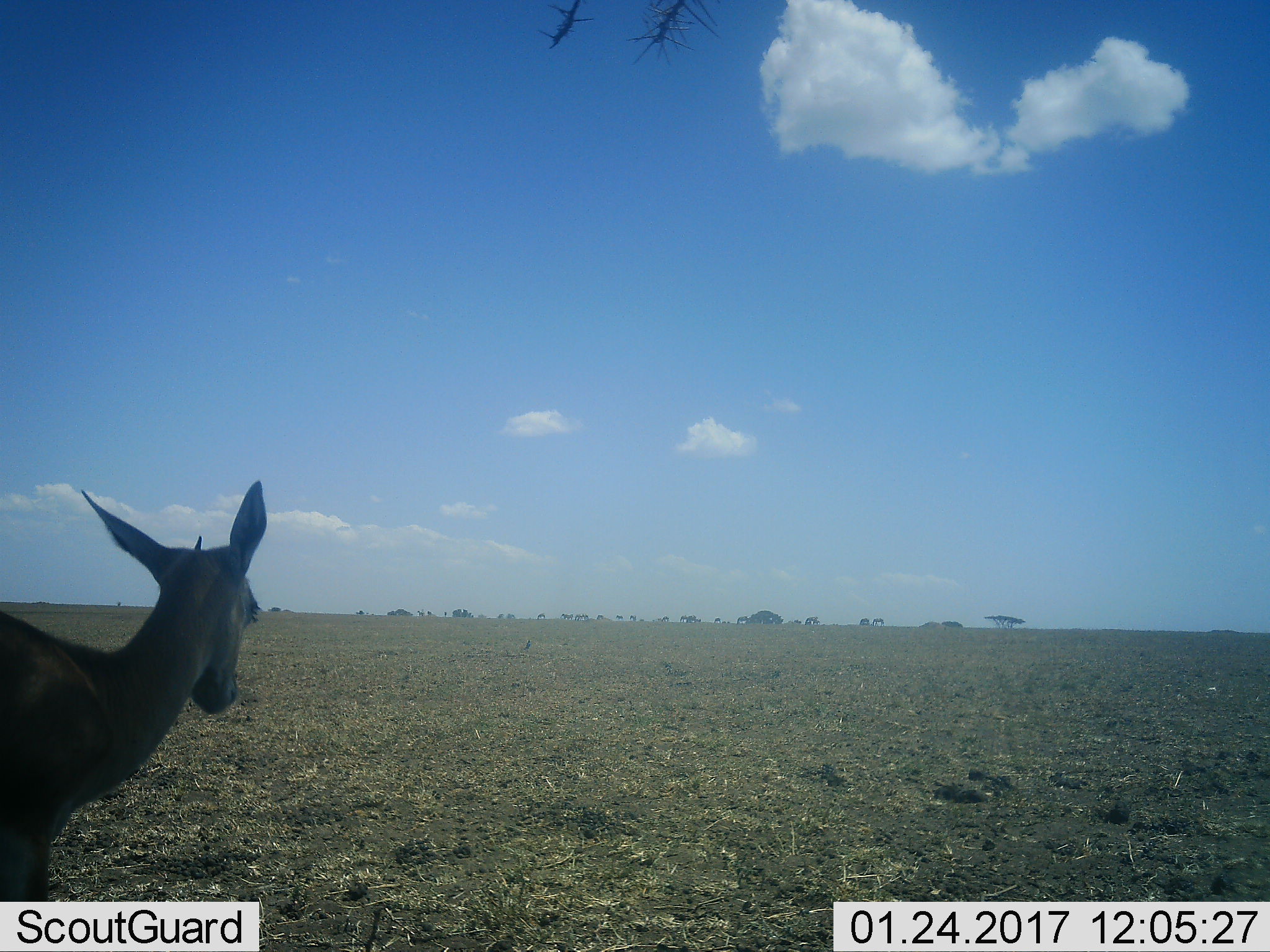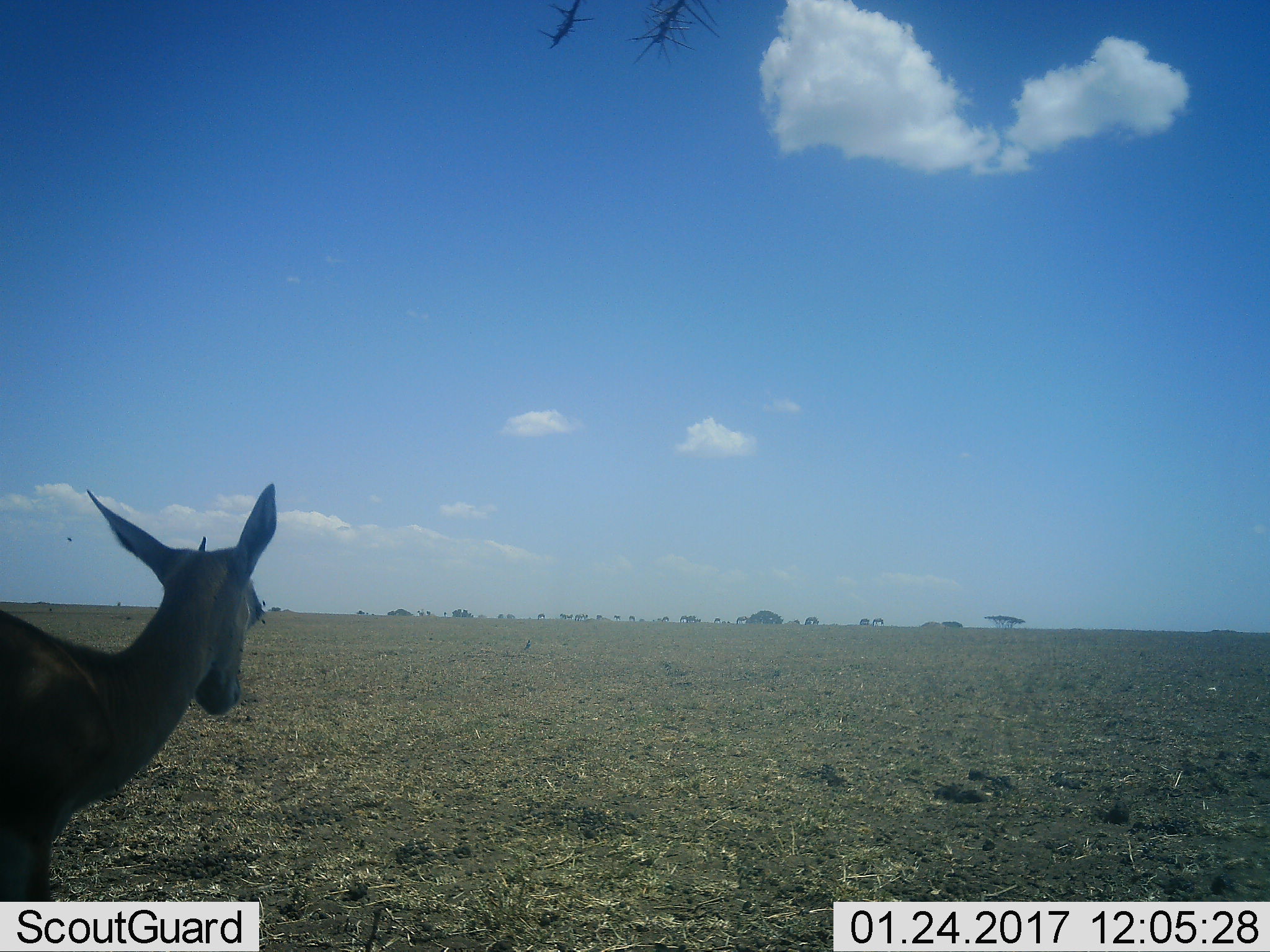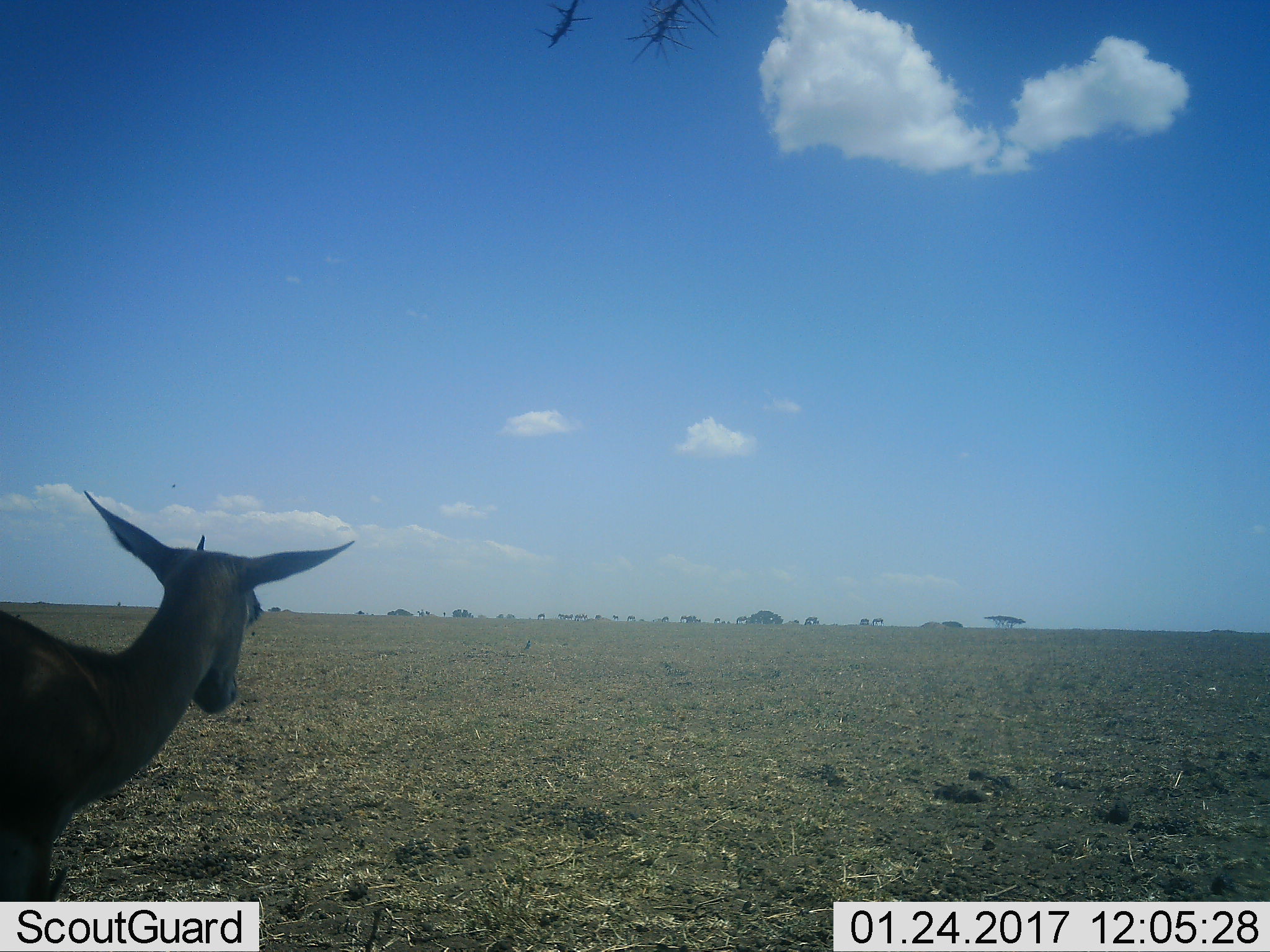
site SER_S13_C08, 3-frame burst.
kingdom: Animalia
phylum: Chordata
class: Mammalia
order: Artiodactyla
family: Bovidae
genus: Eudorcas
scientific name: Eudorcas thomsonii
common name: thomson's gazelle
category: gazellethomsons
Gazellethomsons (thomson's gazelle) (Eudorcas thomsonii), count 1. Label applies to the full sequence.